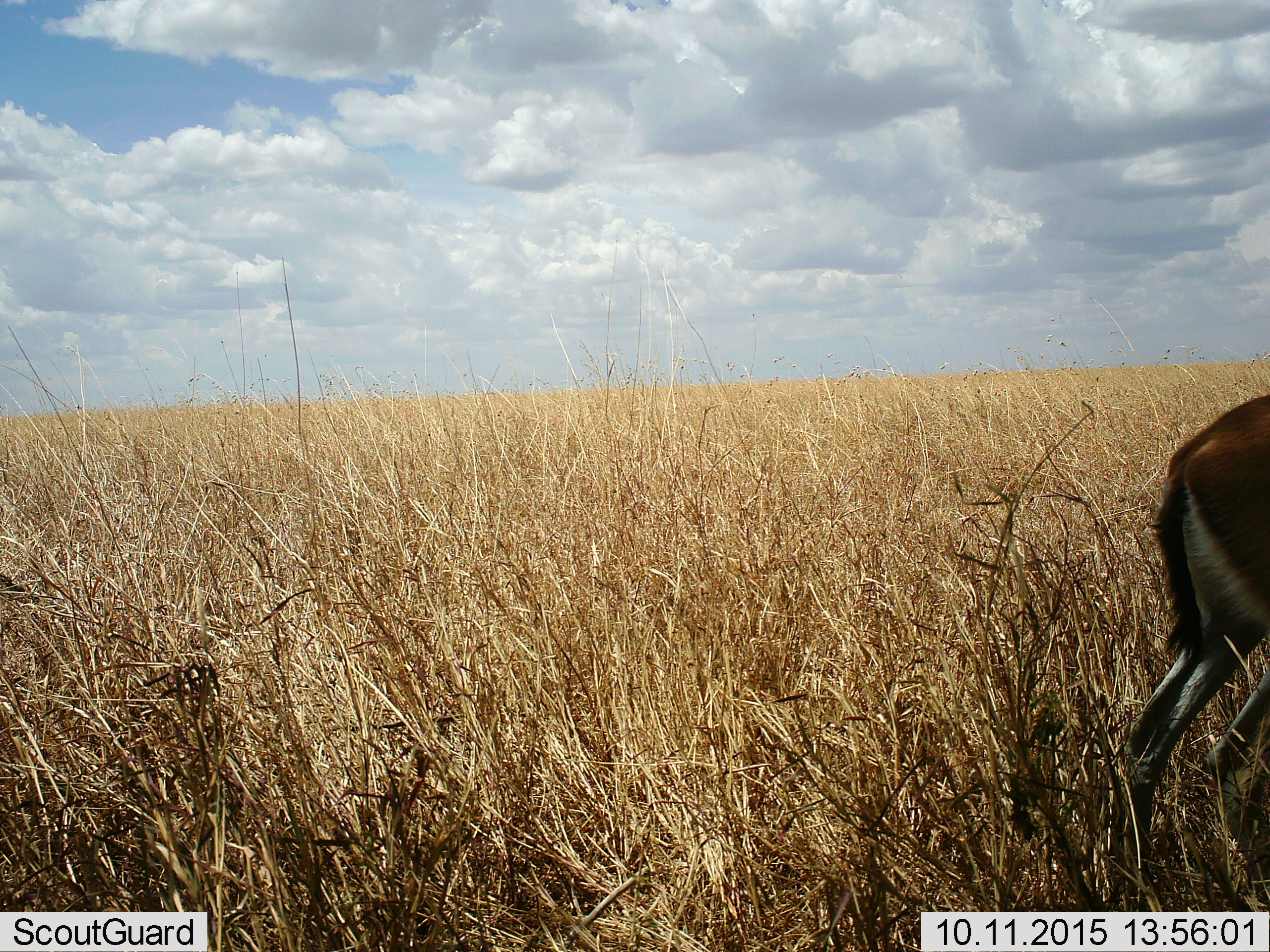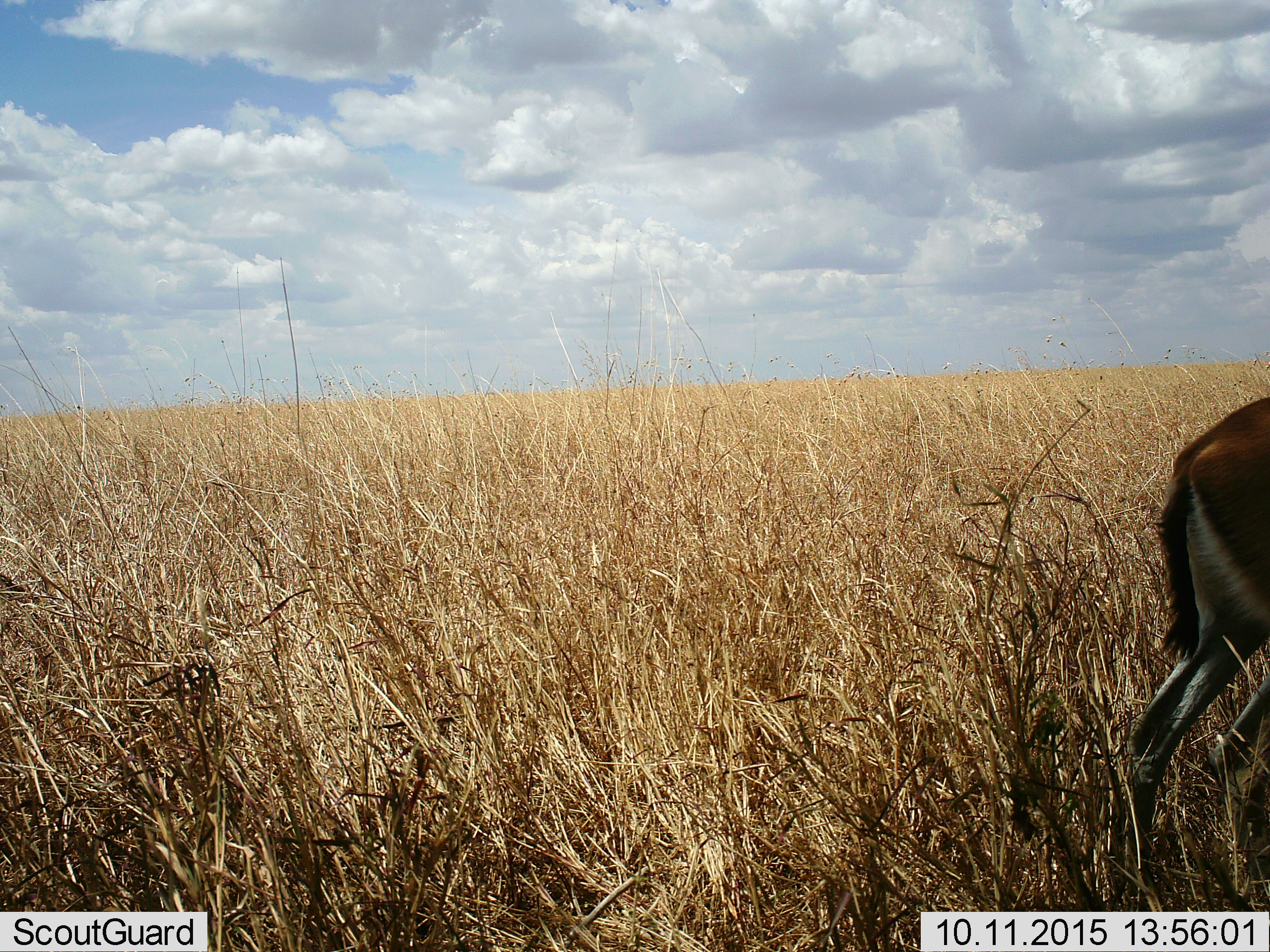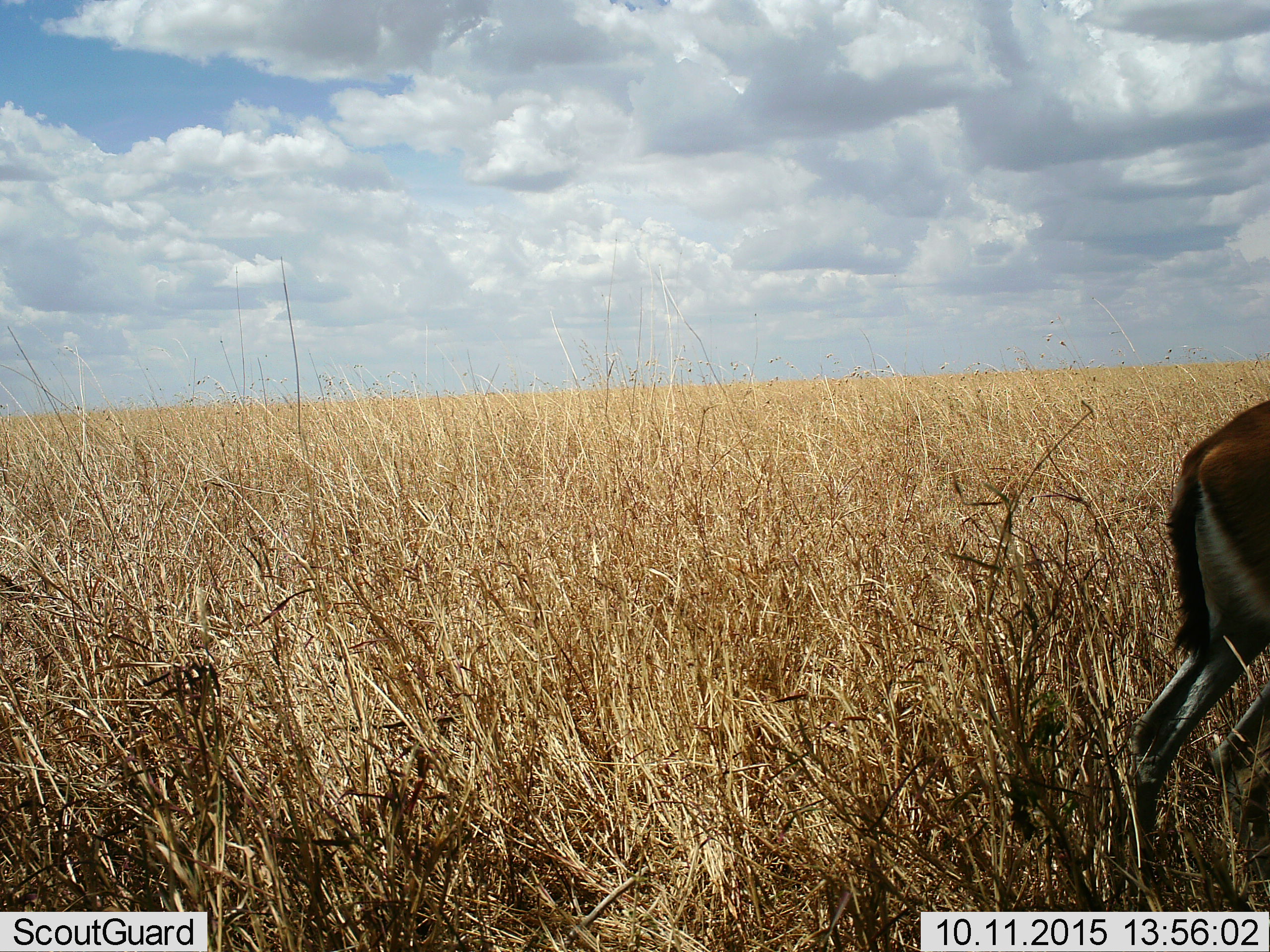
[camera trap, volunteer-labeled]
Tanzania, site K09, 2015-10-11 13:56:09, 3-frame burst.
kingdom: Animalia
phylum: Chordata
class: Mammalia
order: Artiodactyla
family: Bovidae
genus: Eudorcas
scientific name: Eudorcas thomsonii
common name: thomson's gazelle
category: gazellethomsons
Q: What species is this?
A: Gazellethomsons (thomson's gazelle) (Eudorcas thomsonii).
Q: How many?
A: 1.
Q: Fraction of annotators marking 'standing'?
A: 33%.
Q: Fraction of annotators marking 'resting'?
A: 0%.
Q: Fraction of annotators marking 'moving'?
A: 33%.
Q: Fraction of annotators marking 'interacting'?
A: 0%.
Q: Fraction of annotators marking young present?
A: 0%.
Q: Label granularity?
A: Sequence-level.